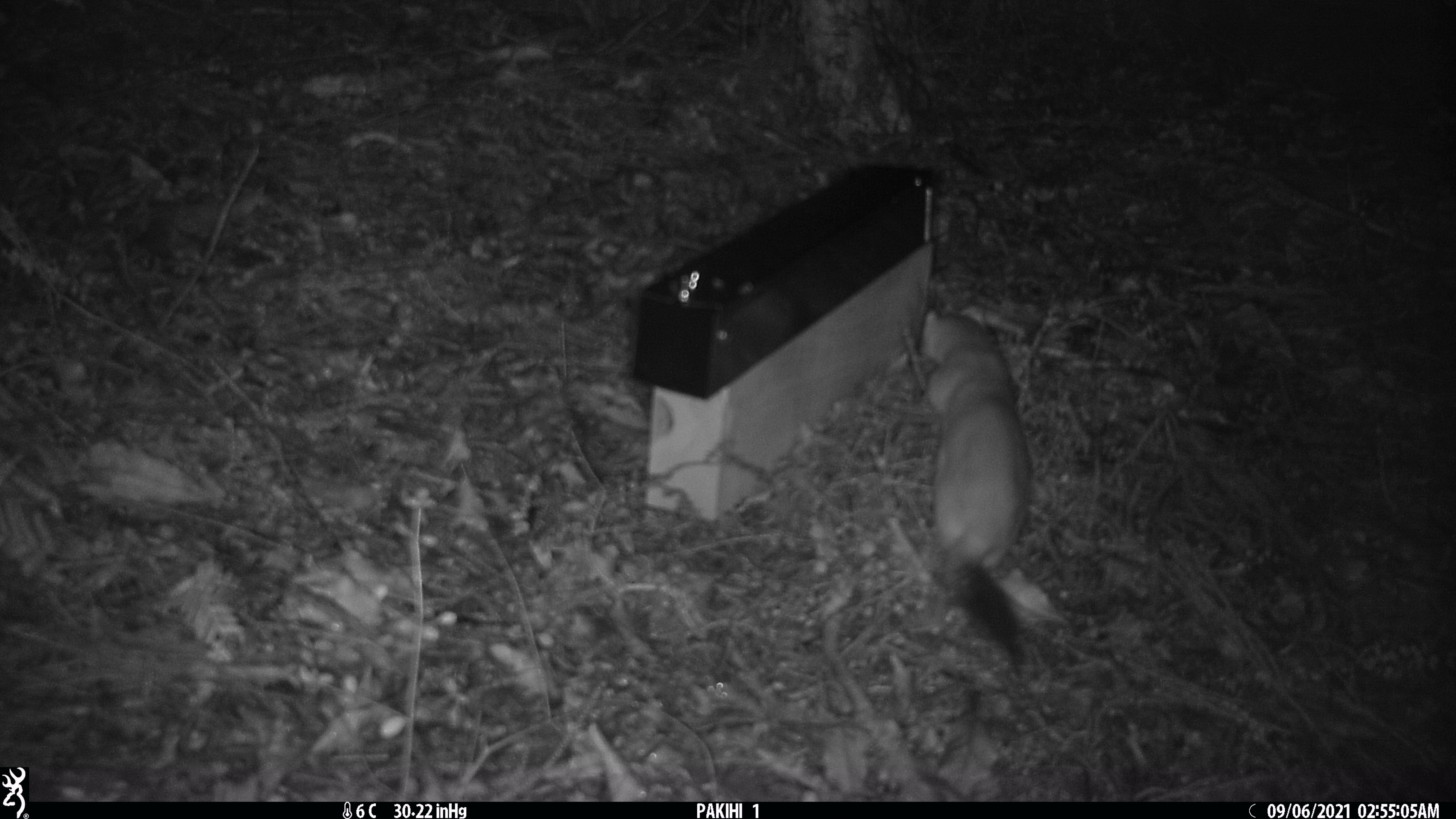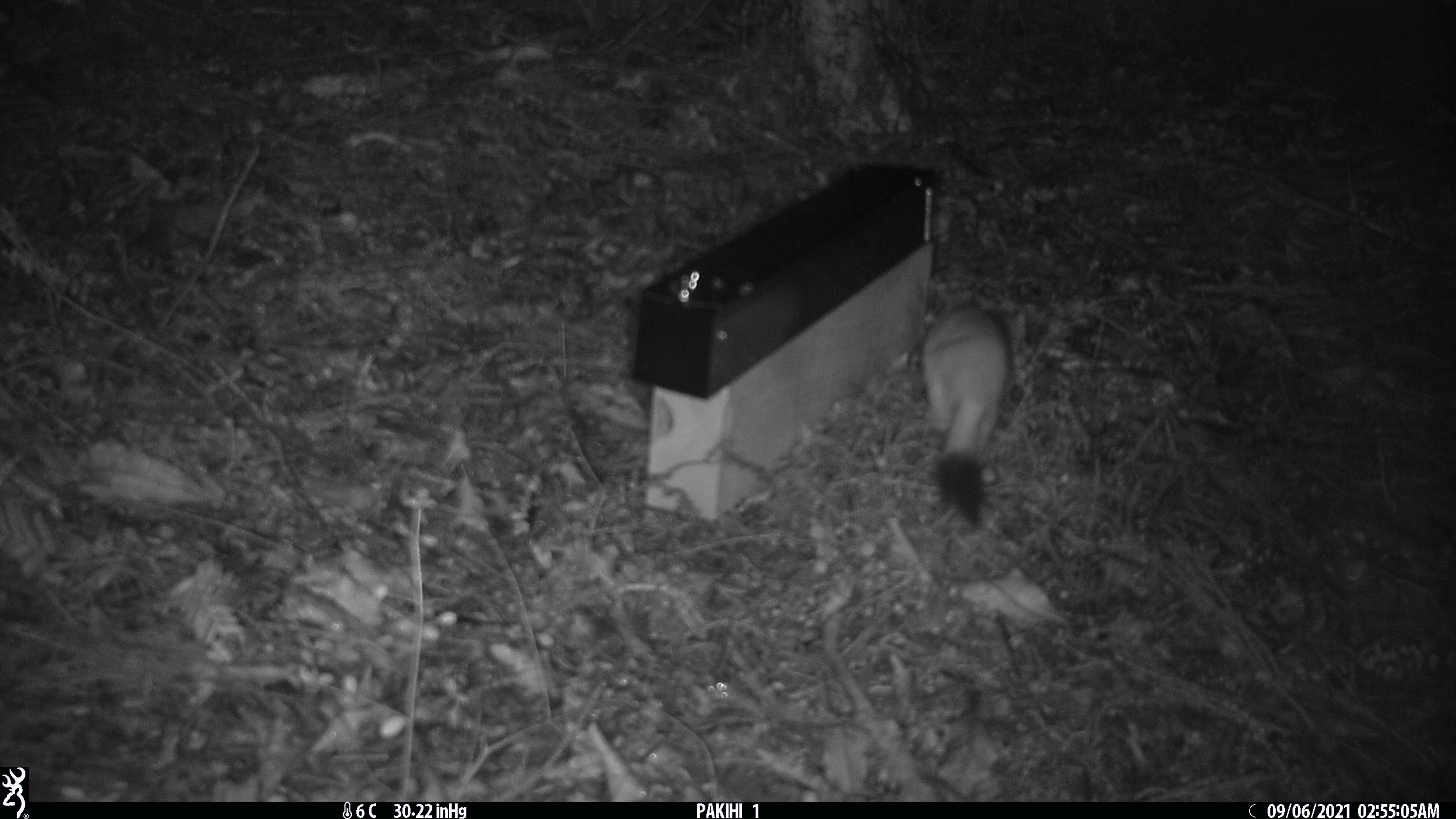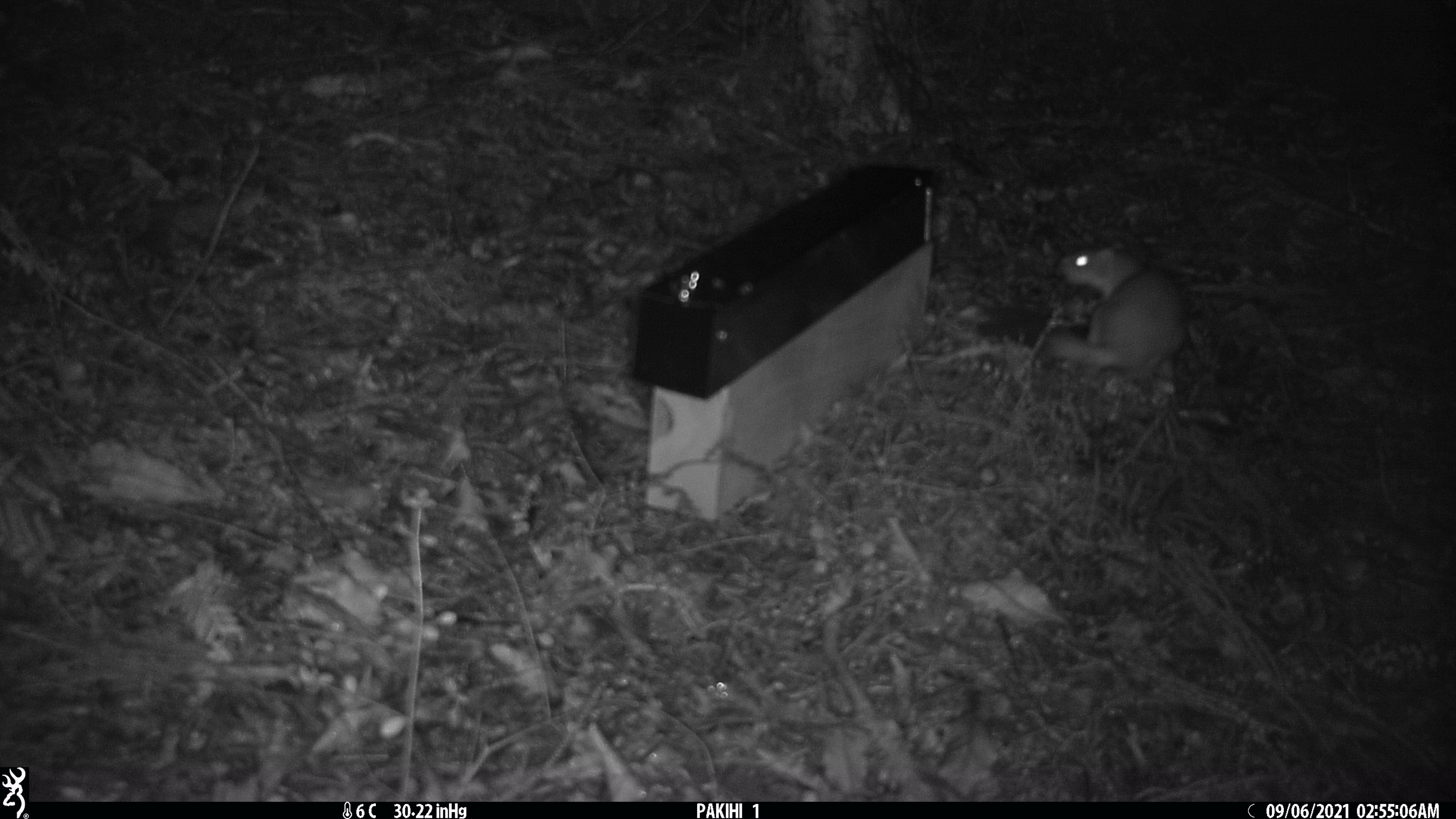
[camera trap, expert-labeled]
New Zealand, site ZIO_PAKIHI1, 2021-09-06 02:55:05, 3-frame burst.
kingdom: Animalia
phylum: Chordata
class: Mammalia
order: Carnivora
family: Mustelidae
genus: Mustela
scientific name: Mustela erminea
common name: stoat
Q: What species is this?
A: Stoat (Mustela erminea).